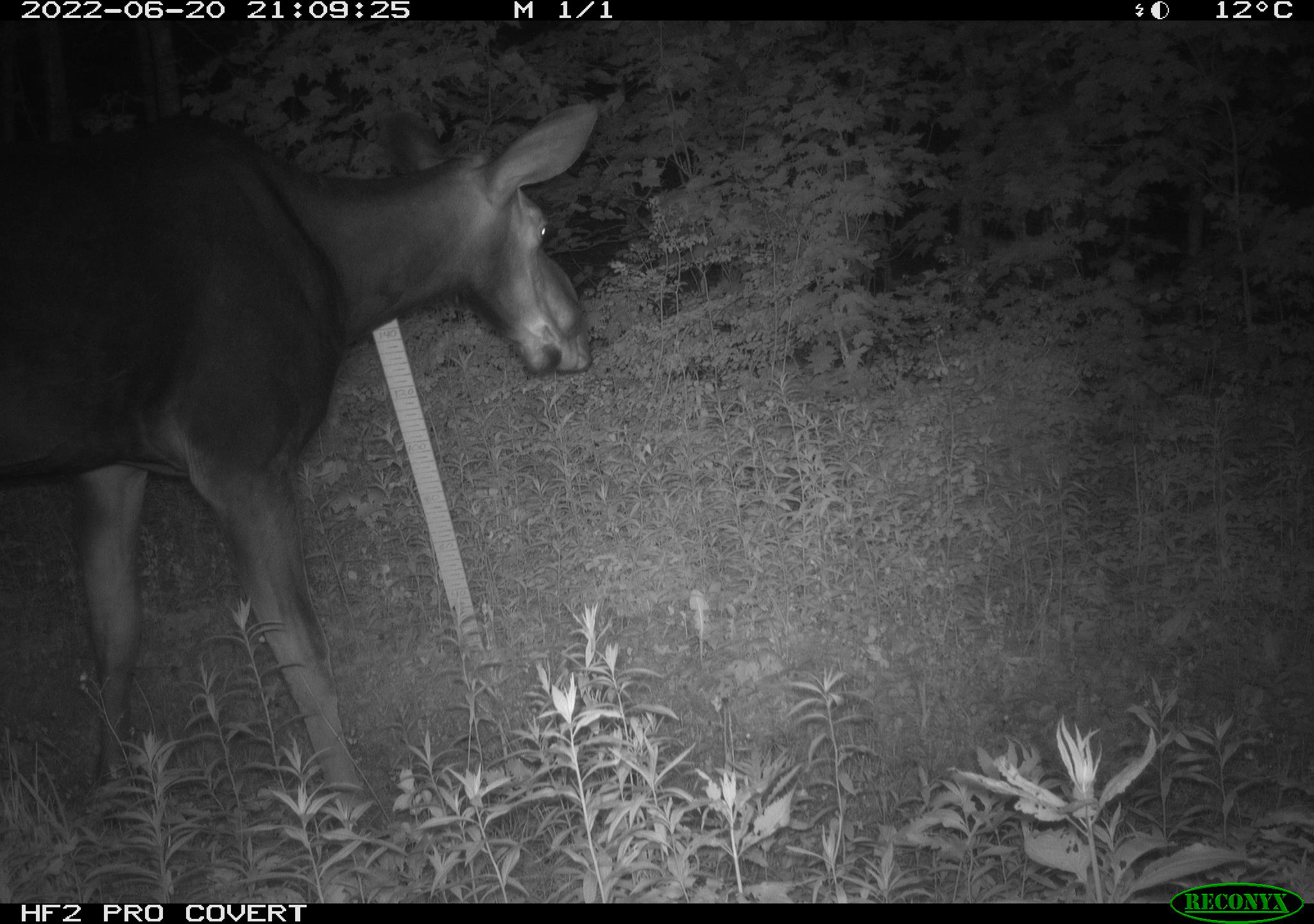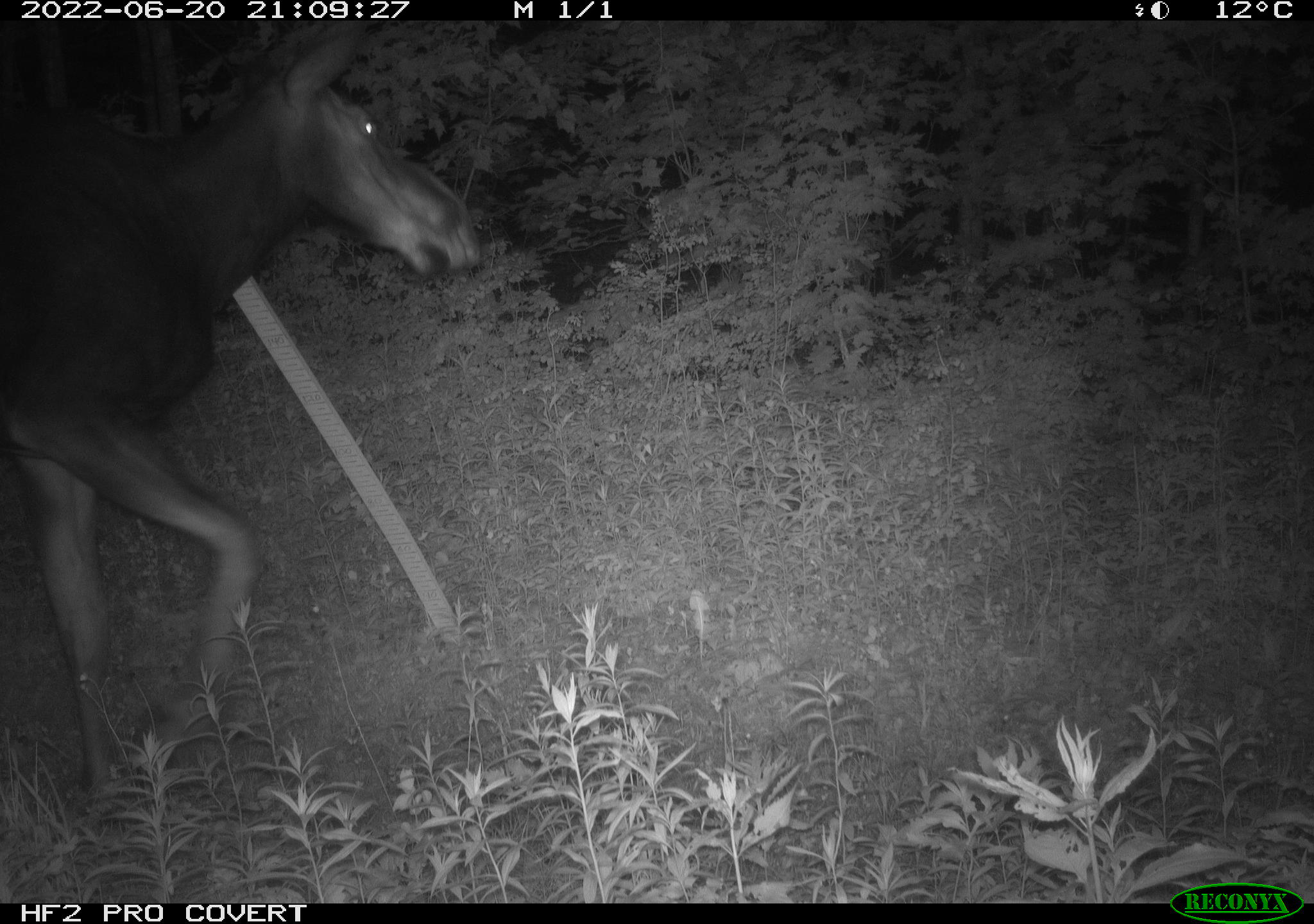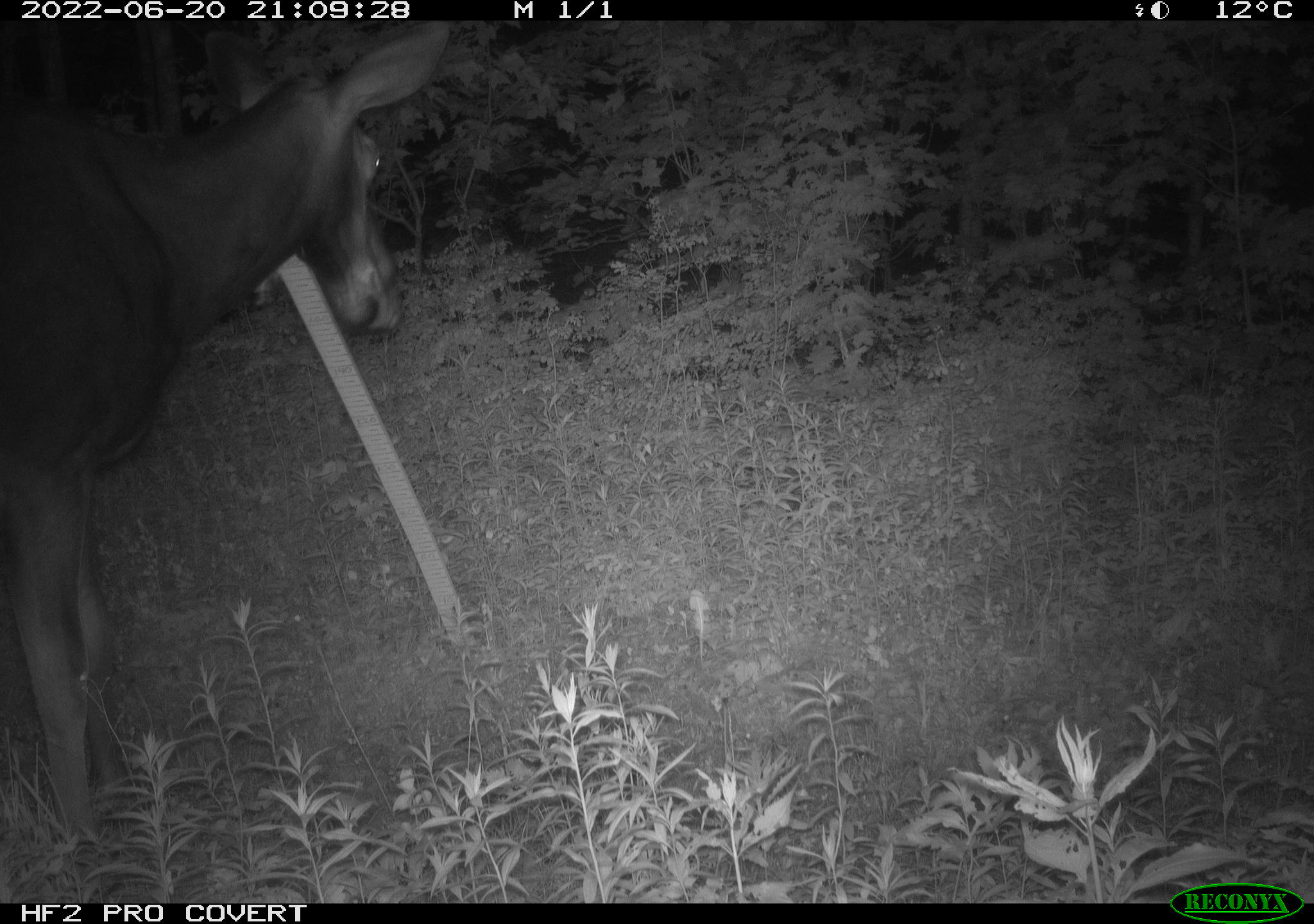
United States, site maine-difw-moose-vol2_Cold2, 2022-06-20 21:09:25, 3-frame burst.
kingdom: Animalia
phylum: Chordata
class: Mammalia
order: Artiodactyla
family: Cervidae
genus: Alces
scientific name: Alces alces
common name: moose